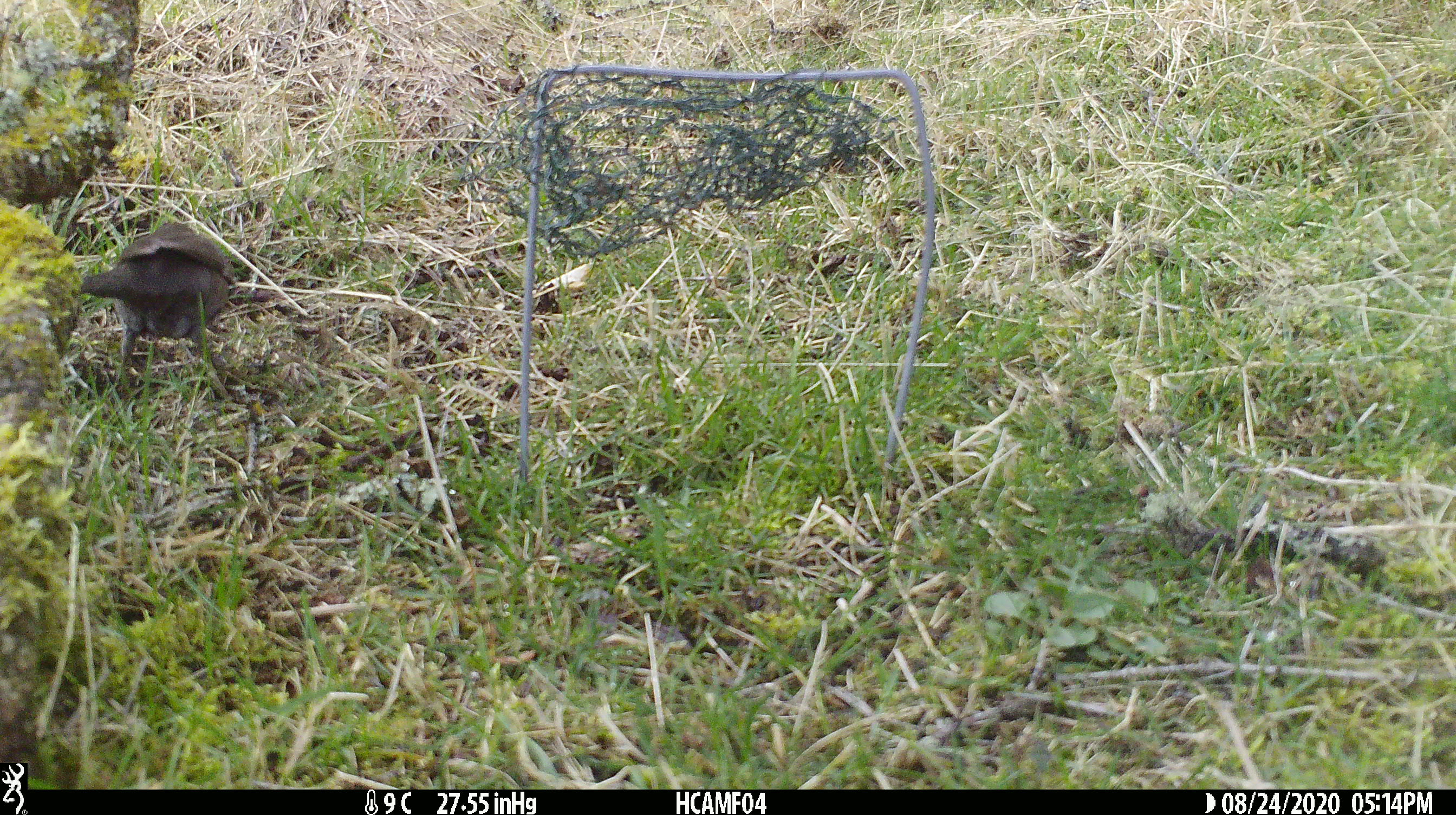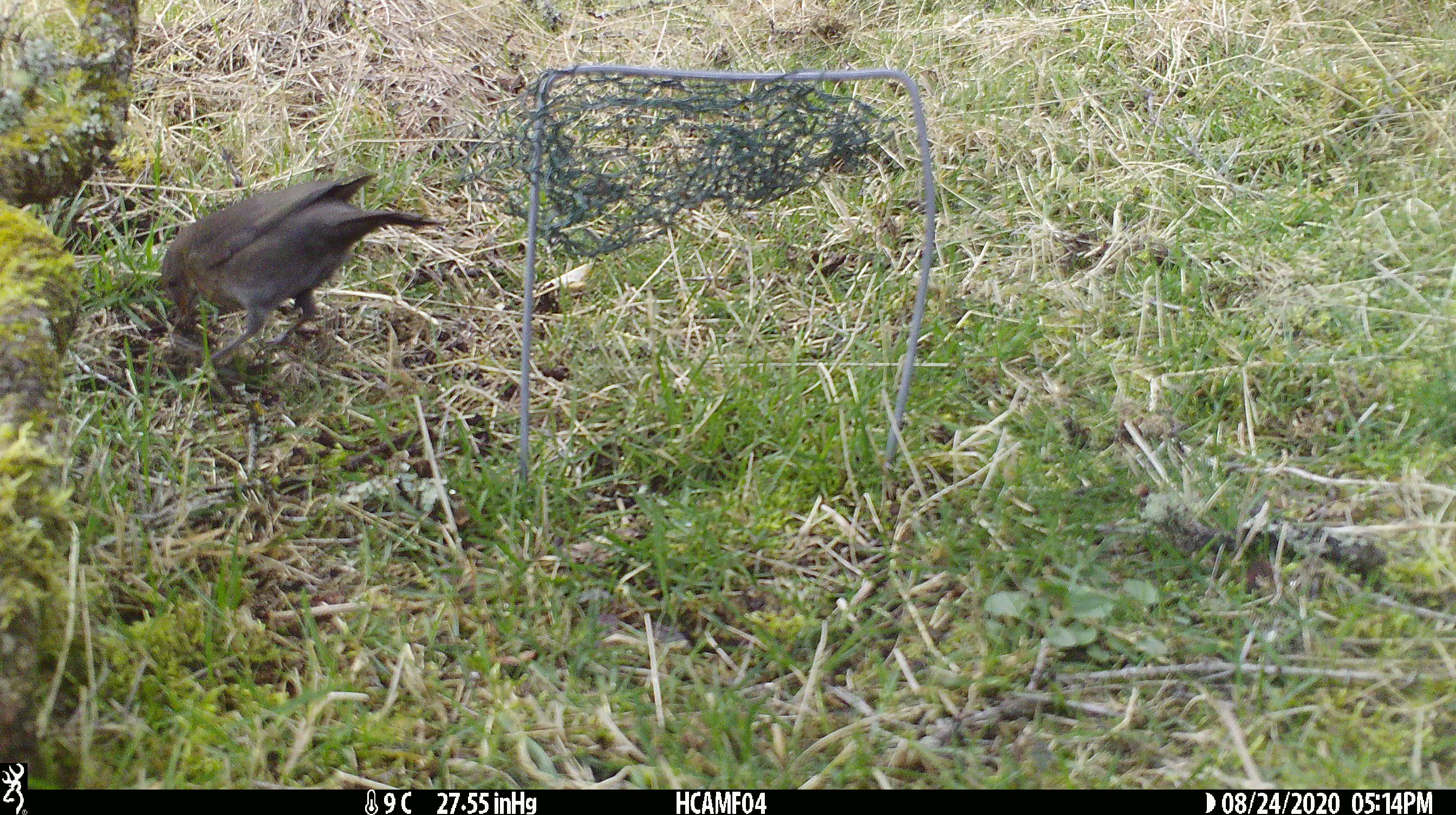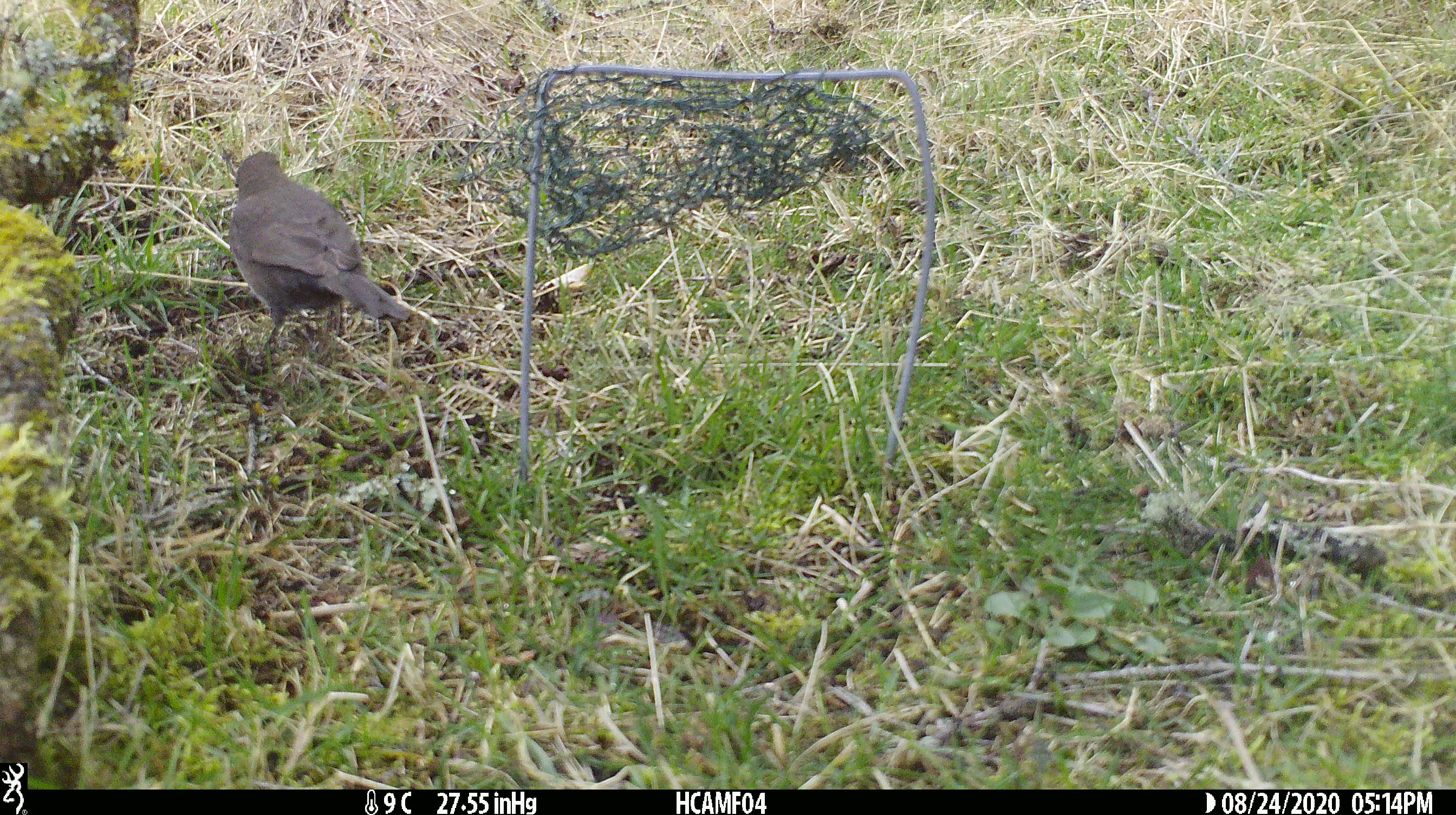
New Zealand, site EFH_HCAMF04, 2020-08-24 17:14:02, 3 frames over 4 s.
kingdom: Animalia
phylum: Chordata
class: Aves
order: Passeriformes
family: Turdidae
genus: Turdus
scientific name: Turdus merula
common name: eurasian blackbird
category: blackbird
Blackbird (eurasian blackbird) (Turdus merula).